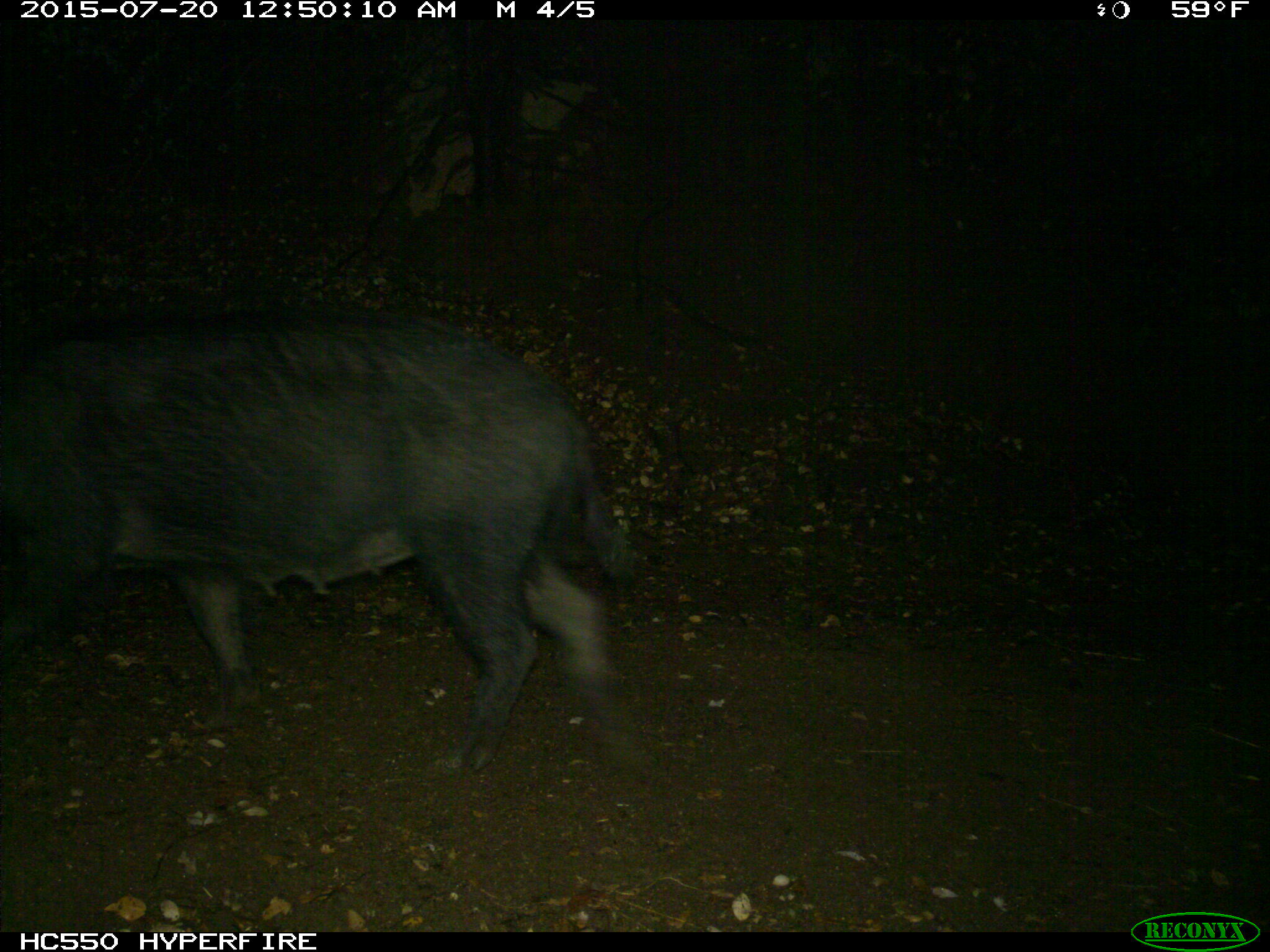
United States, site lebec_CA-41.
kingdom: Animalia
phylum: Chordata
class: Mammalia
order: Artiodactyla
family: Suidae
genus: Sus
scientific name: Sus scrofa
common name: wild boar